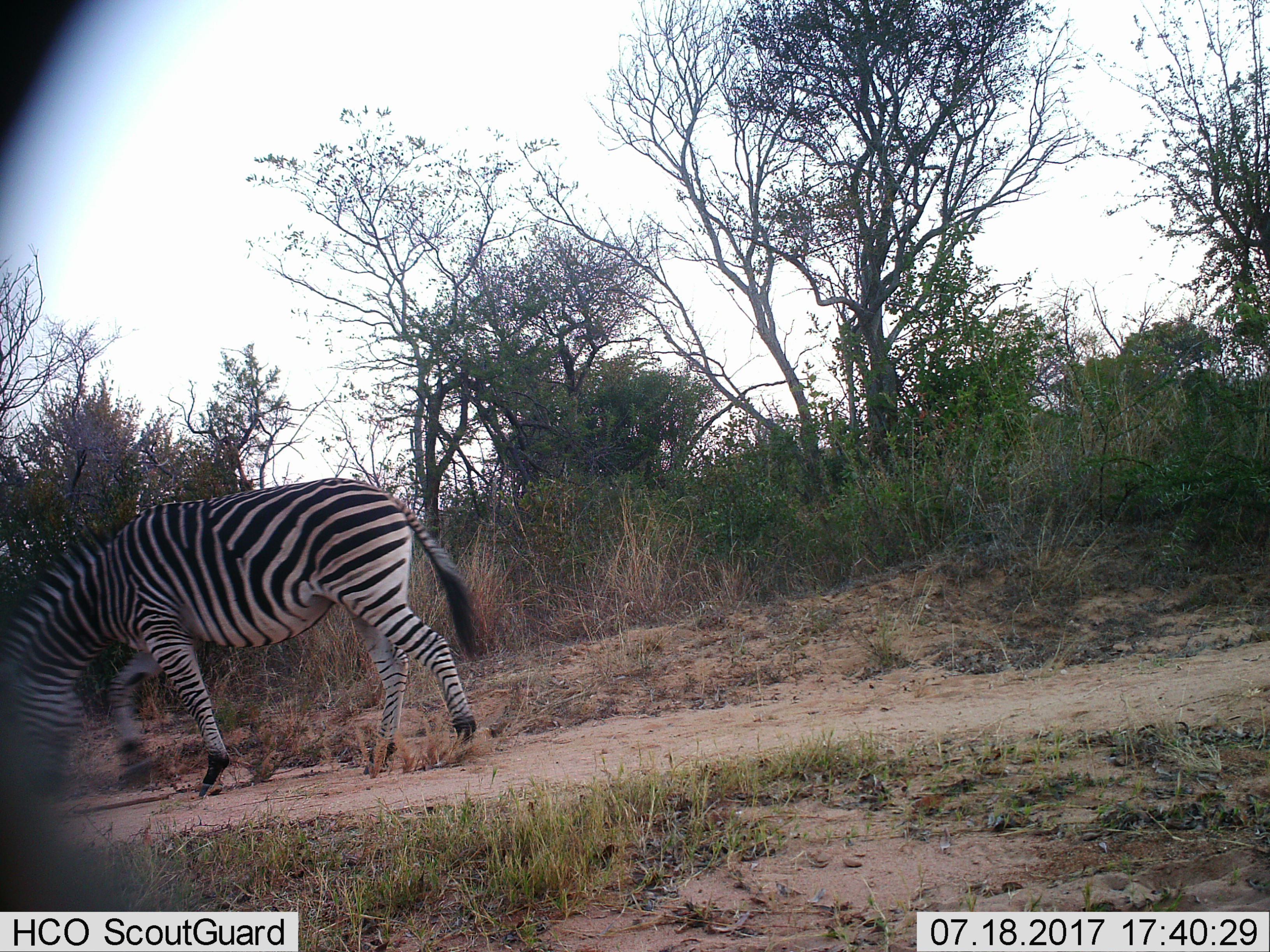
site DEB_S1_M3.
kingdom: Animalia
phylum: Chordata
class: Mammalia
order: Perissodactyla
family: Equidae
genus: Equus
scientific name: Equus quagga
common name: plains zebra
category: zebraplains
Zebraplains (plains zebra) (Equus quagga), count 1. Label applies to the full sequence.